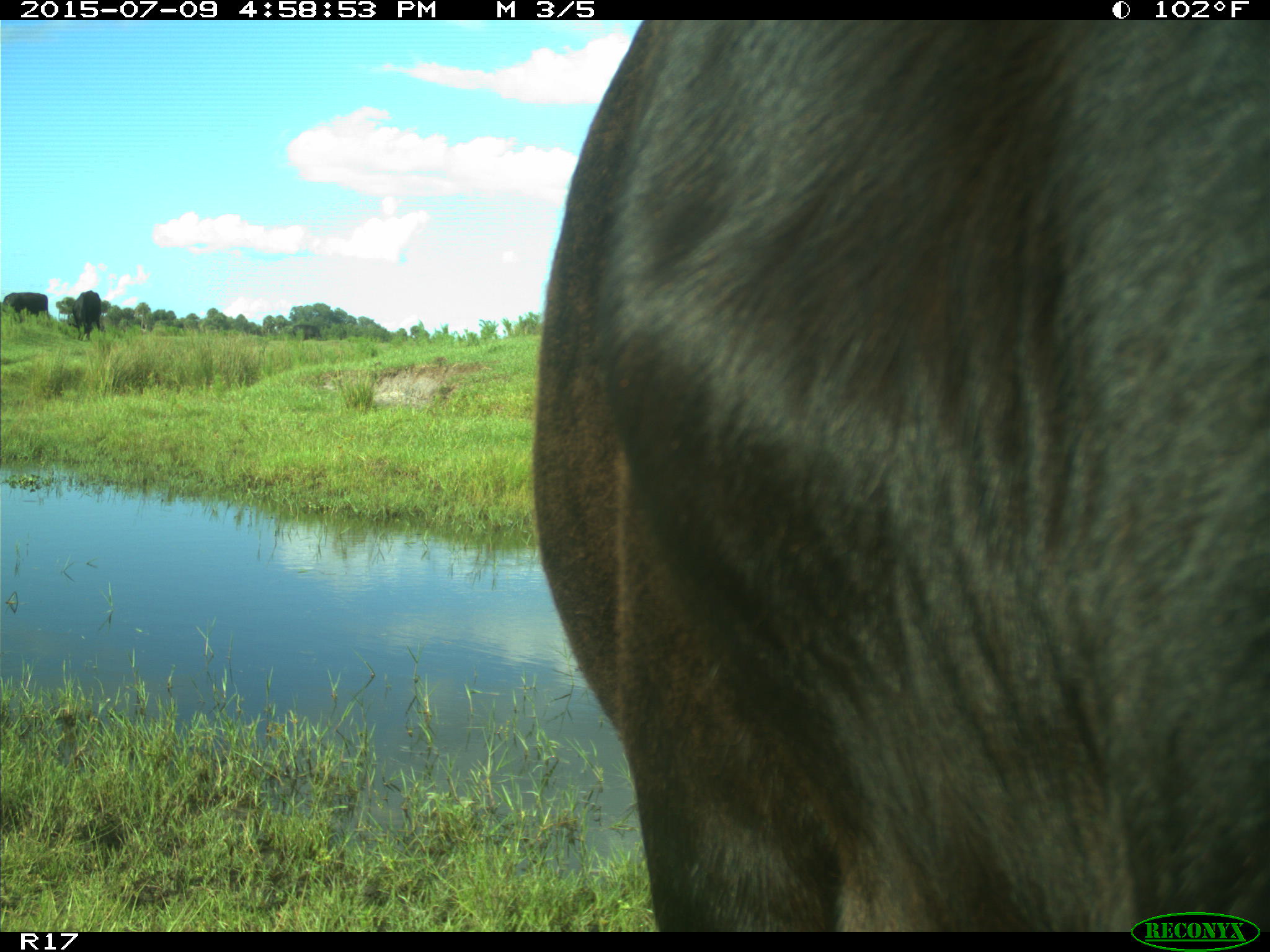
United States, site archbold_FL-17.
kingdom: Animalia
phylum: Chordata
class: Mammalia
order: Artiodactyla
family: Bovidae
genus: Bos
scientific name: Bos taurus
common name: domestic cow